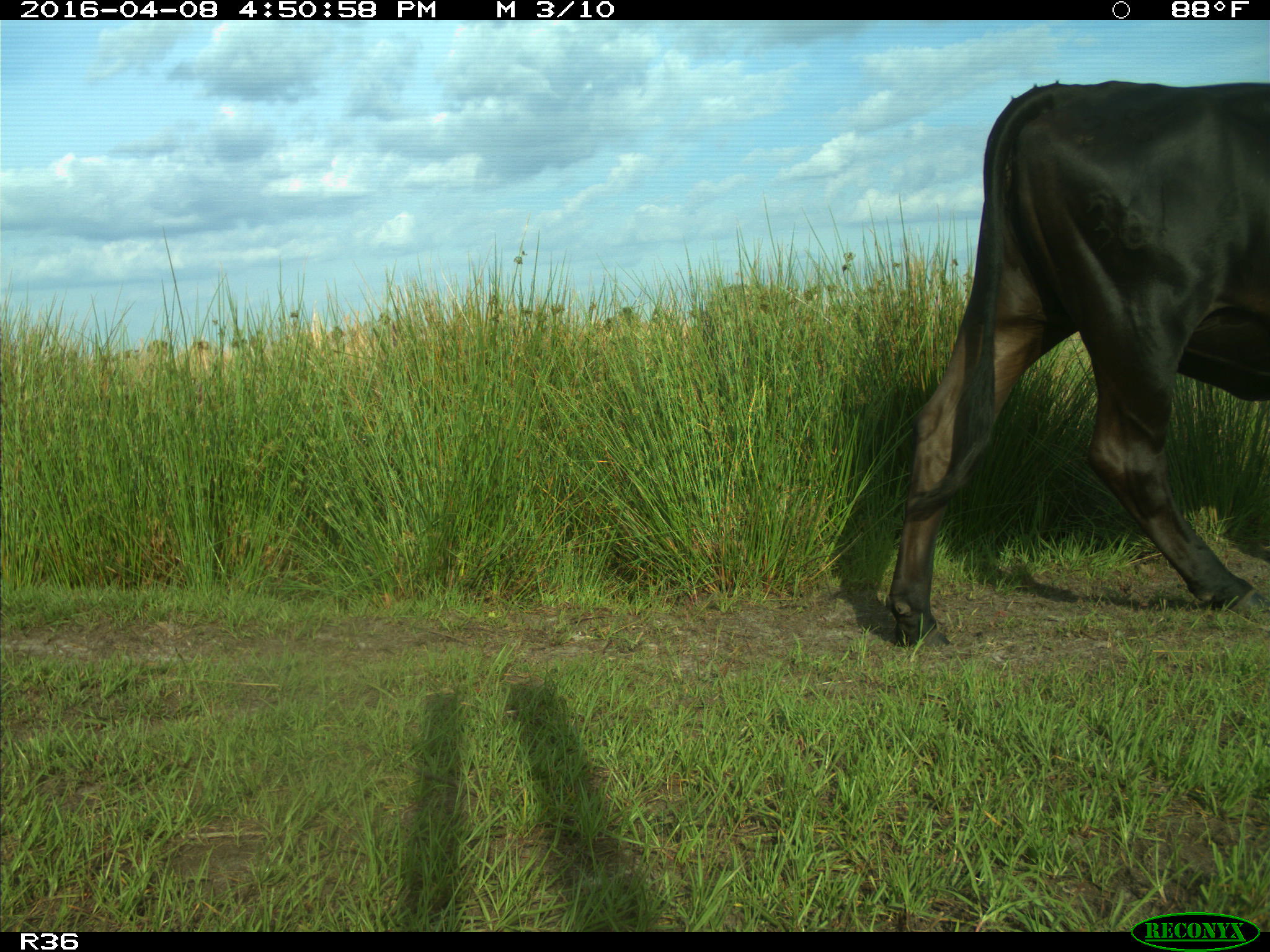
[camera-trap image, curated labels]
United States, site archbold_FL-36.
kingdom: Animalia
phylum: Chordata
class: Mammalia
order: Artiodactyla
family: Bovidae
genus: Bos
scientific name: Bos taurus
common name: domestic cow